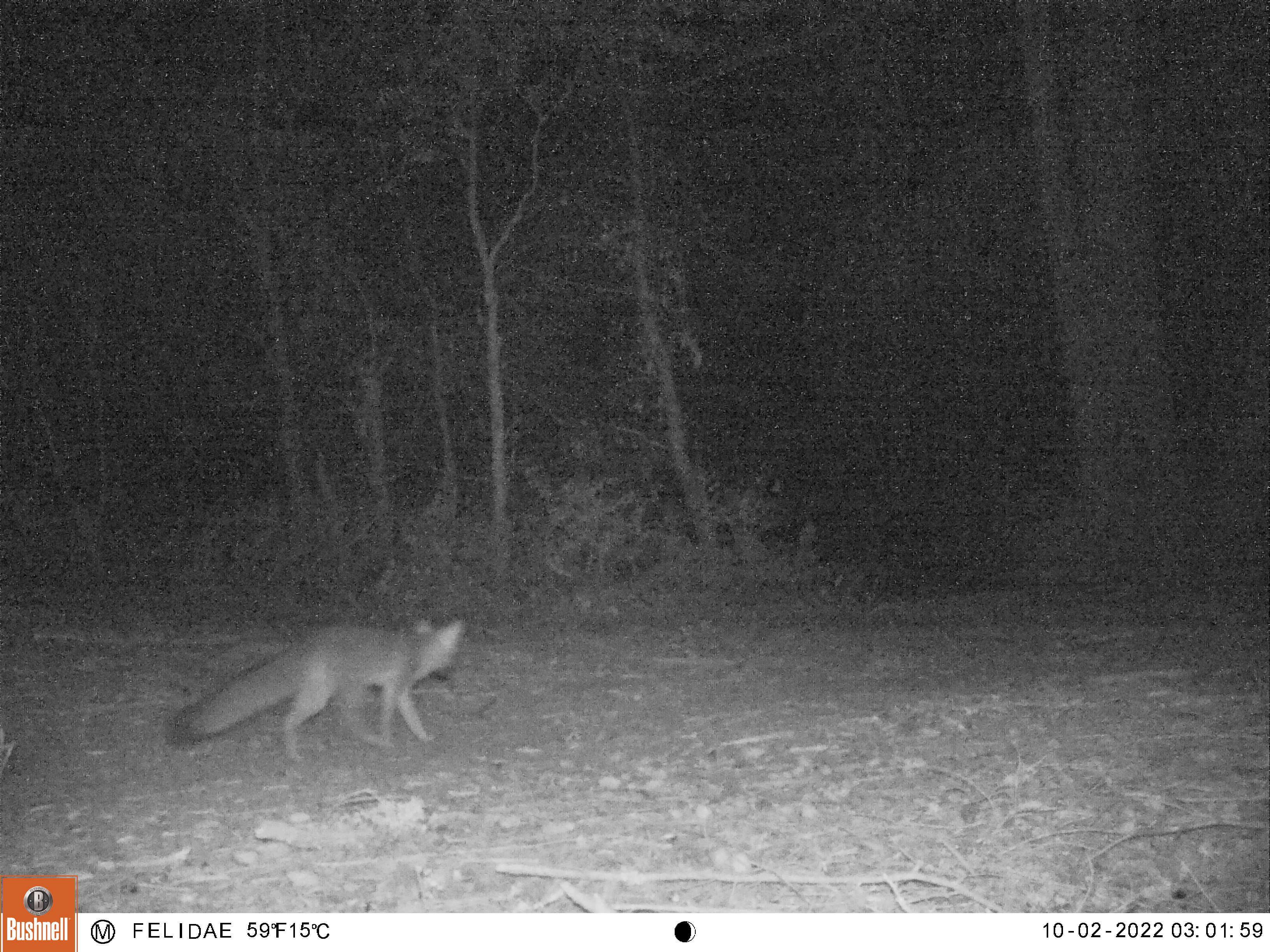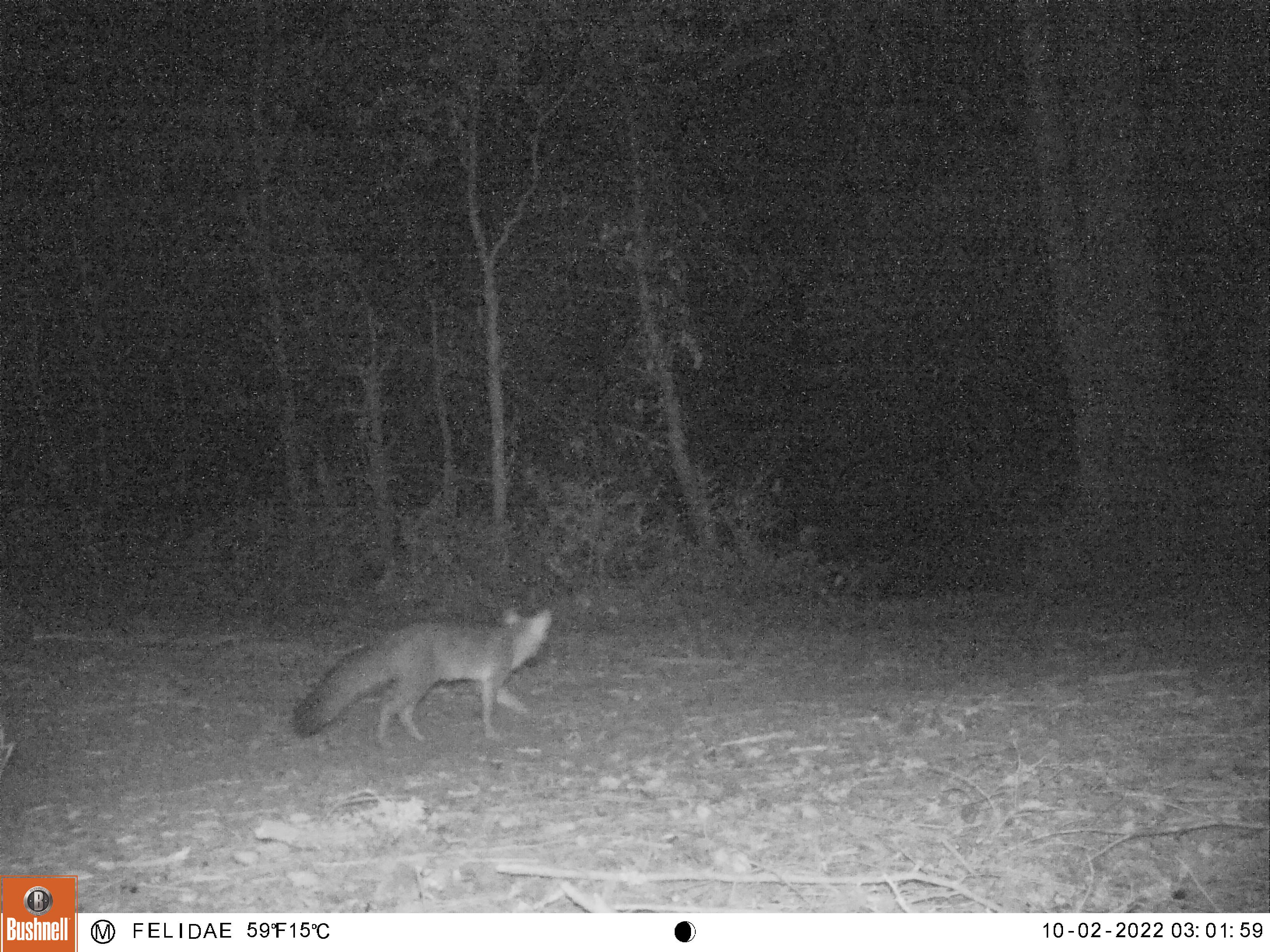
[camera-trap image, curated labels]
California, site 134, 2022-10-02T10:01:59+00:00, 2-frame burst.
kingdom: Animalia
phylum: Chordata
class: Mammalia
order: Carnivora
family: Canidae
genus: Urocyon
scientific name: Urocyon cinereoargenteus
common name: gray fox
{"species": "gray fox (Urocyon cinereoargenteus)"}